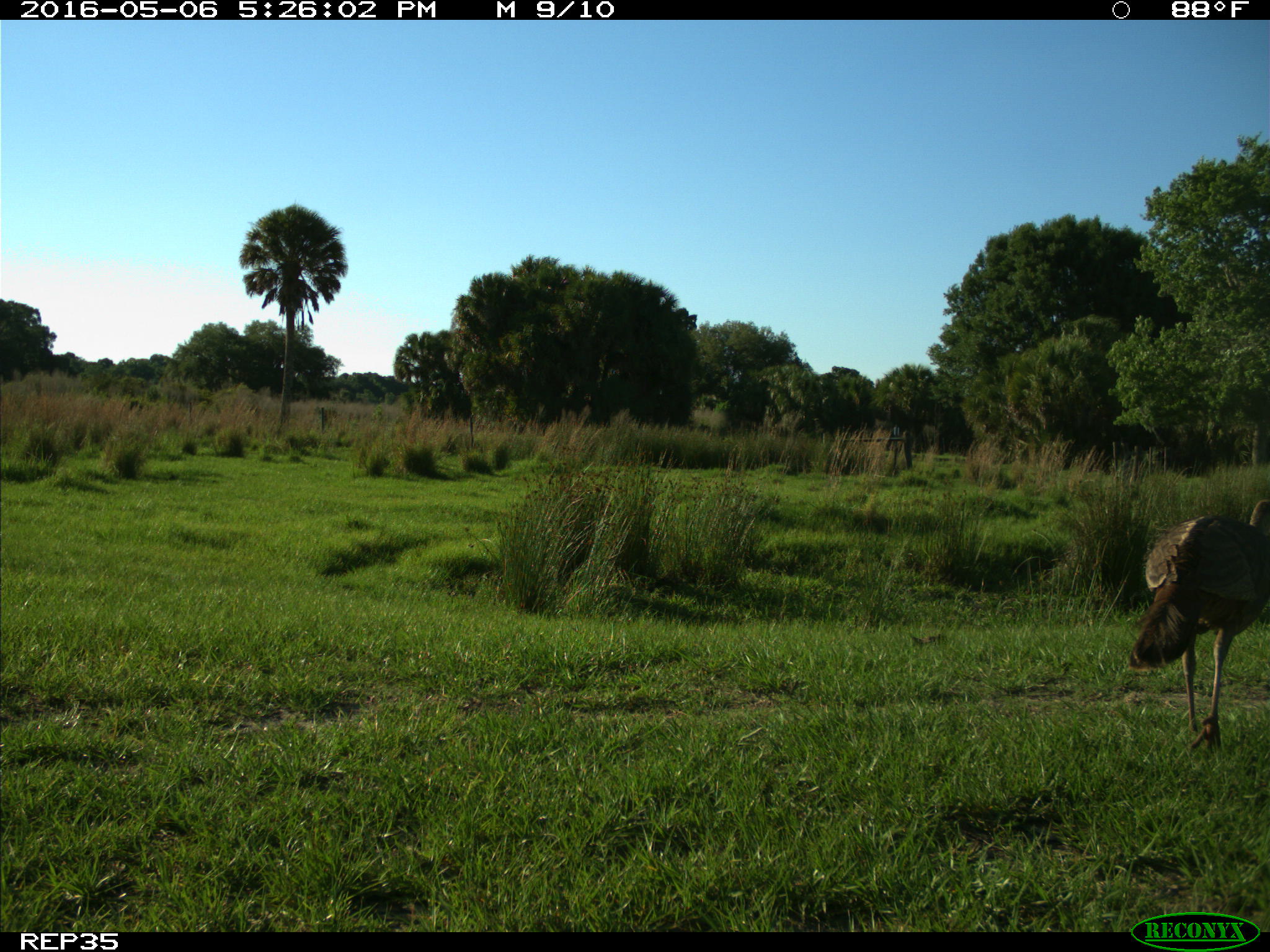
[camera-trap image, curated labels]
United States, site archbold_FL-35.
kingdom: Animalia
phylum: Chordata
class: Aves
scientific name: Aves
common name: birds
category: unidentified bird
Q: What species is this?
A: Unidentified bird (birds) (Aves).